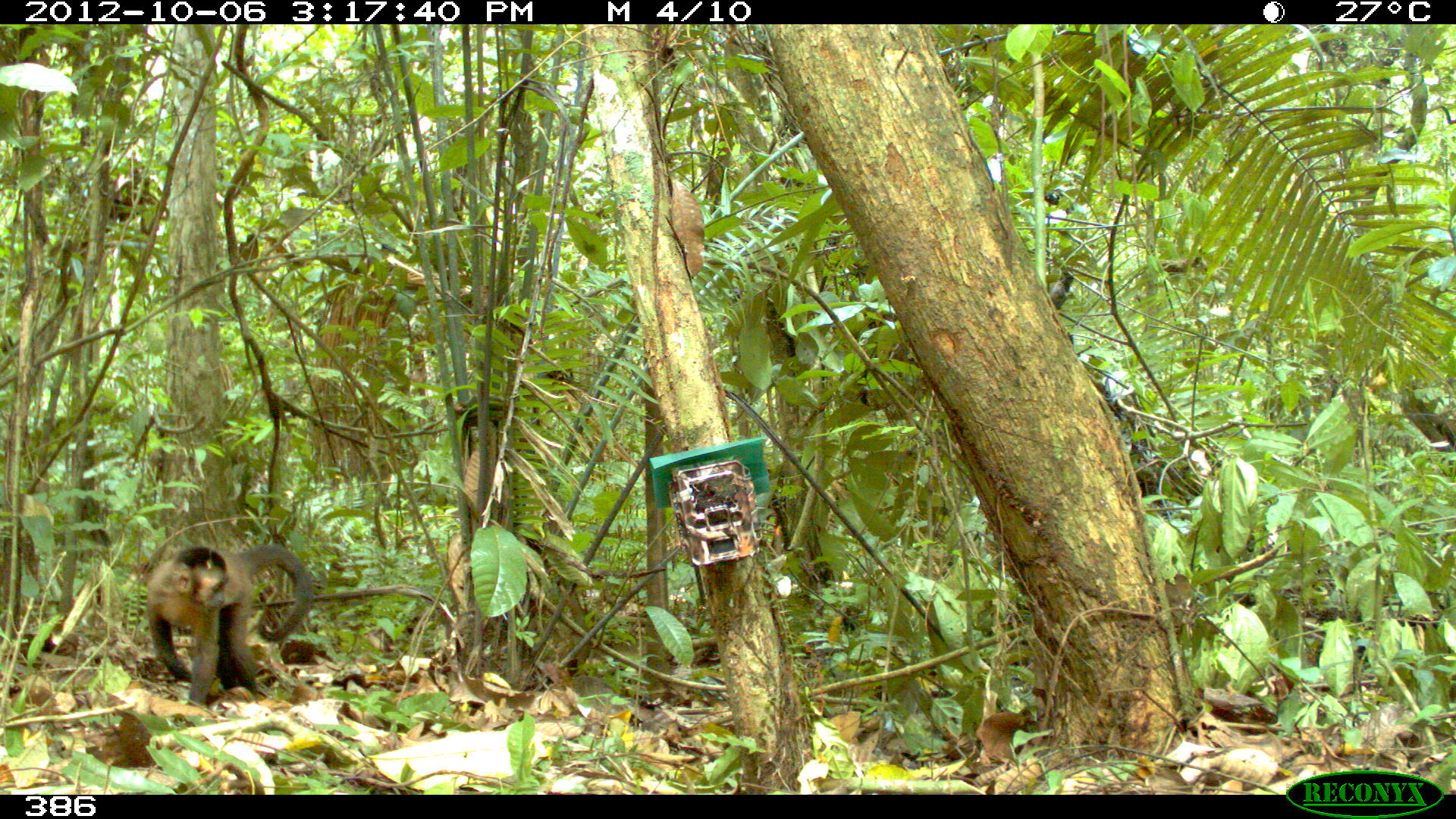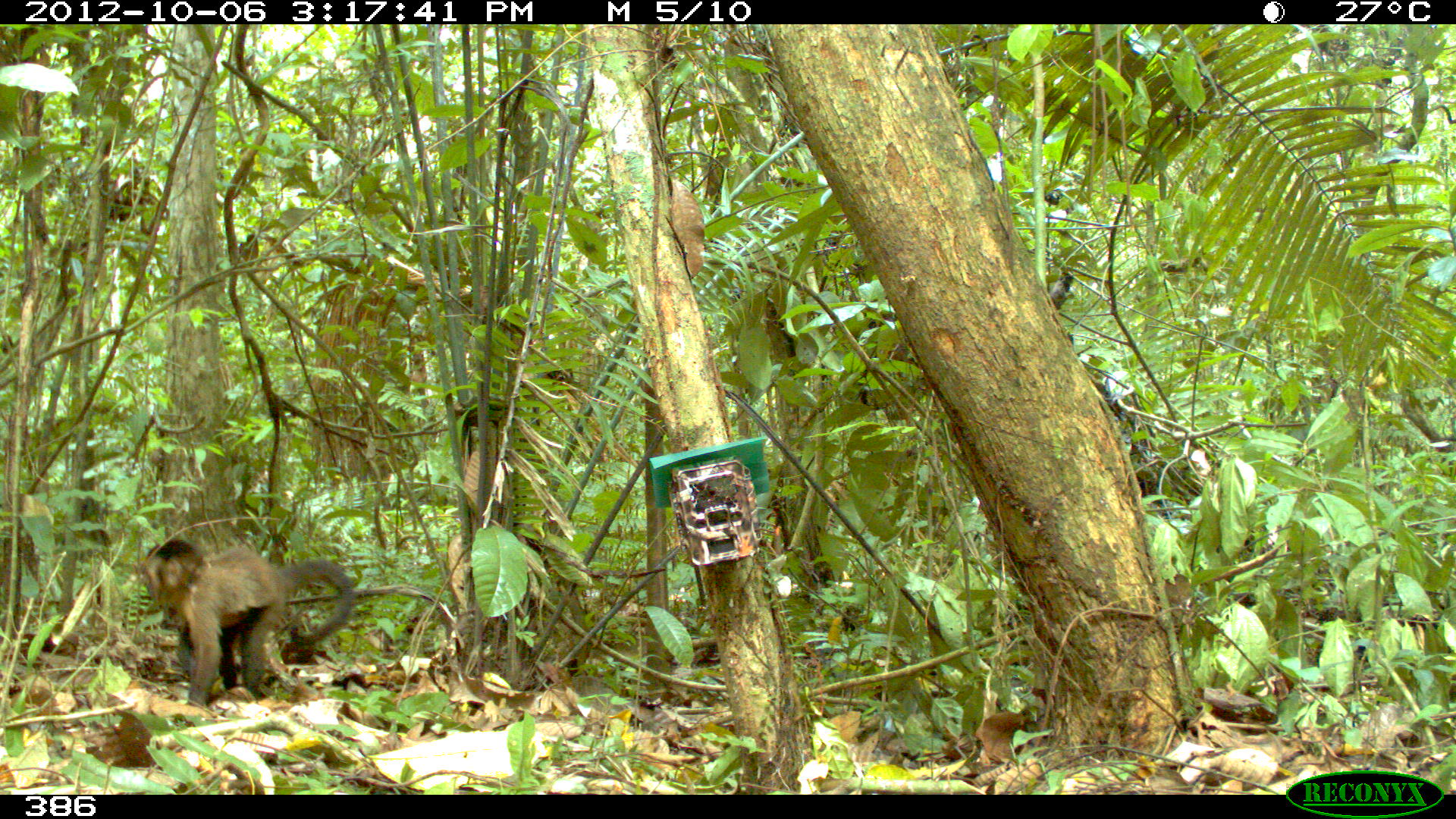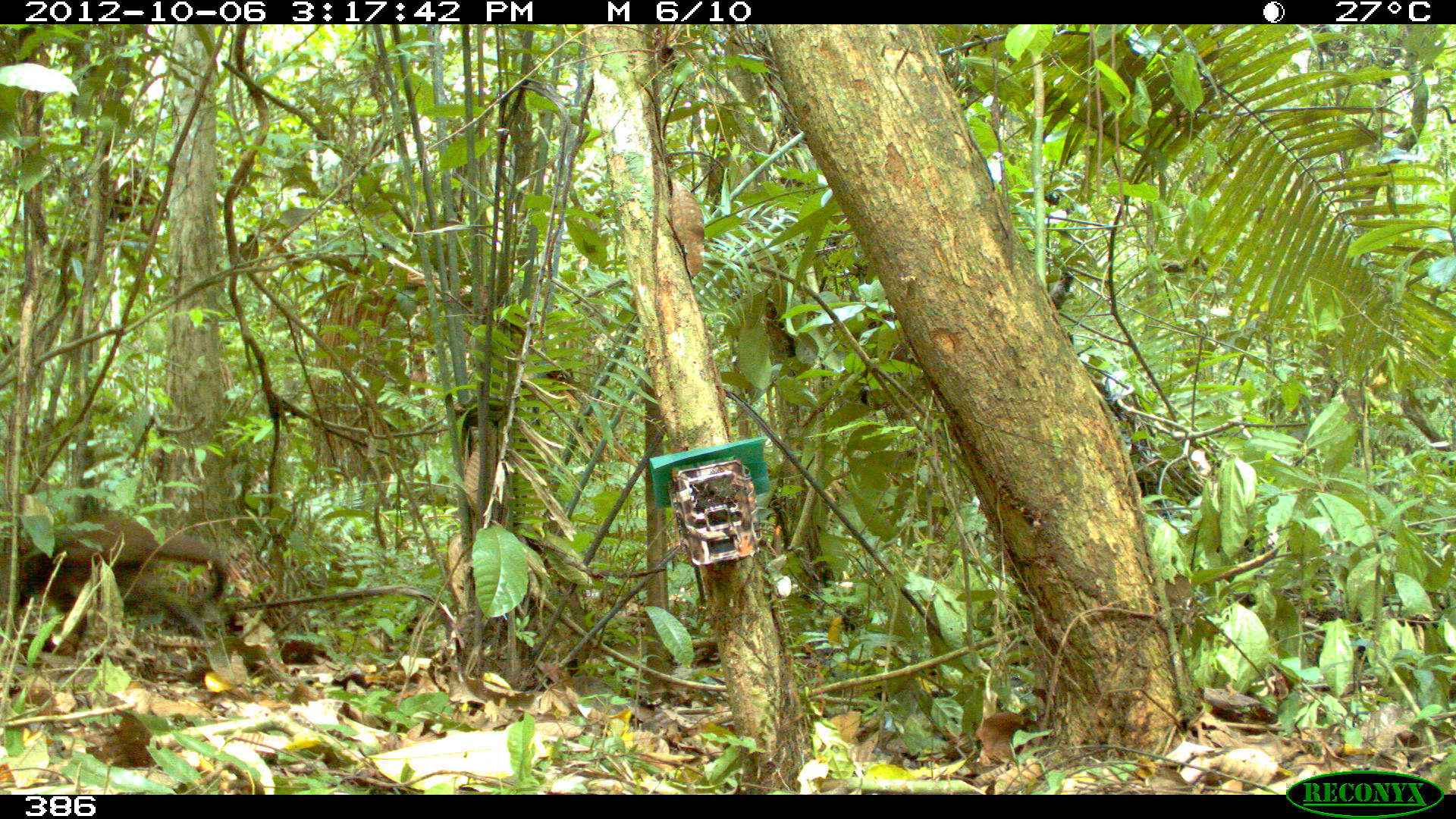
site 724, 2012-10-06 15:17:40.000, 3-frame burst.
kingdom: Animalia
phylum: Chordata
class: Mammalia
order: Primates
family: Cebidae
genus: Sapajus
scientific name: Sapajus apella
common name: tufted capuchin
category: cebus apella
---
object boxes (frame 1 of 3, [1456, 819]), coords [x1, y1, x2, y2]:
cebus apella: [143, 541, 316, 708]